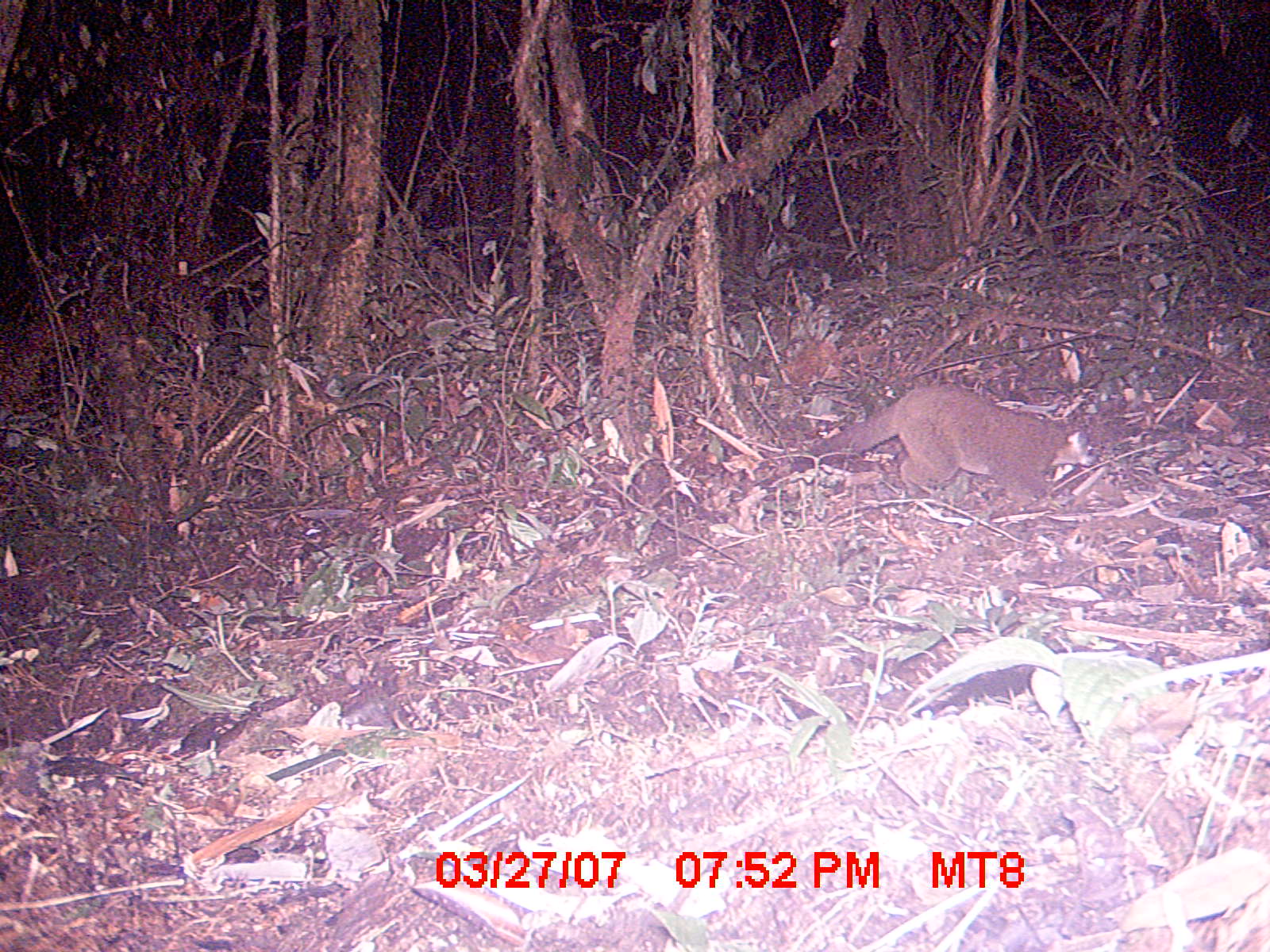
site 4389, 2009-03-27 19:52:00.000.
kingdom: Animalia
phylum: Chordata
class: Mammalia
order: Primates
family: Lemuridae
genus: Lemur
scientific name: Lemur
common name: ring-tailed lemurs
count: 1